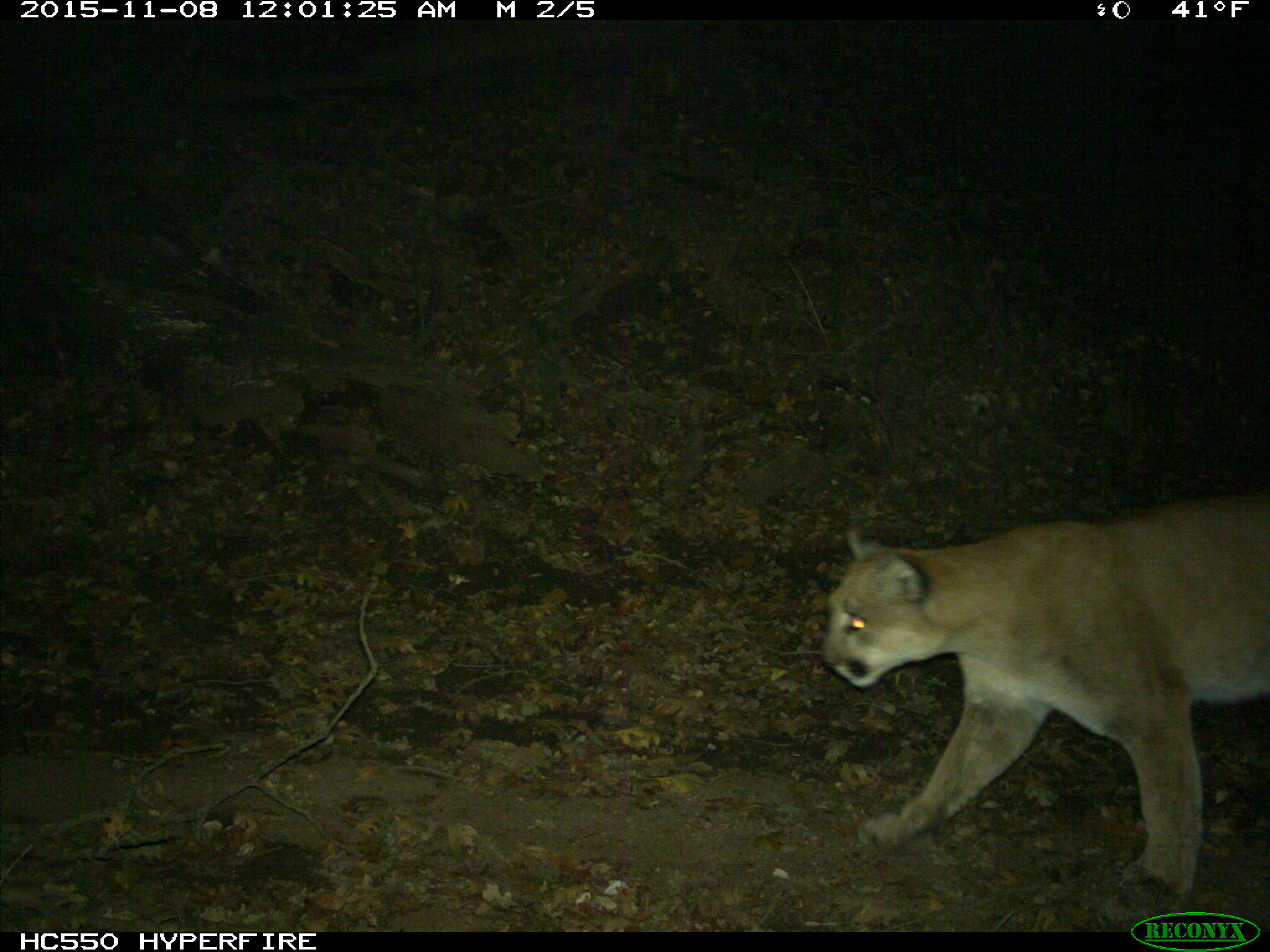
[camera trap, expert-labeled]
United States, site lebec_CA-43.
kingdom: Animalia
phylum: Chordata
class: Mammalia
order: Carnivora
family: Felidae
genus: Puma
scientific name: Puma concolor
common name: mountain lion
Puma concolor (mountain lion).